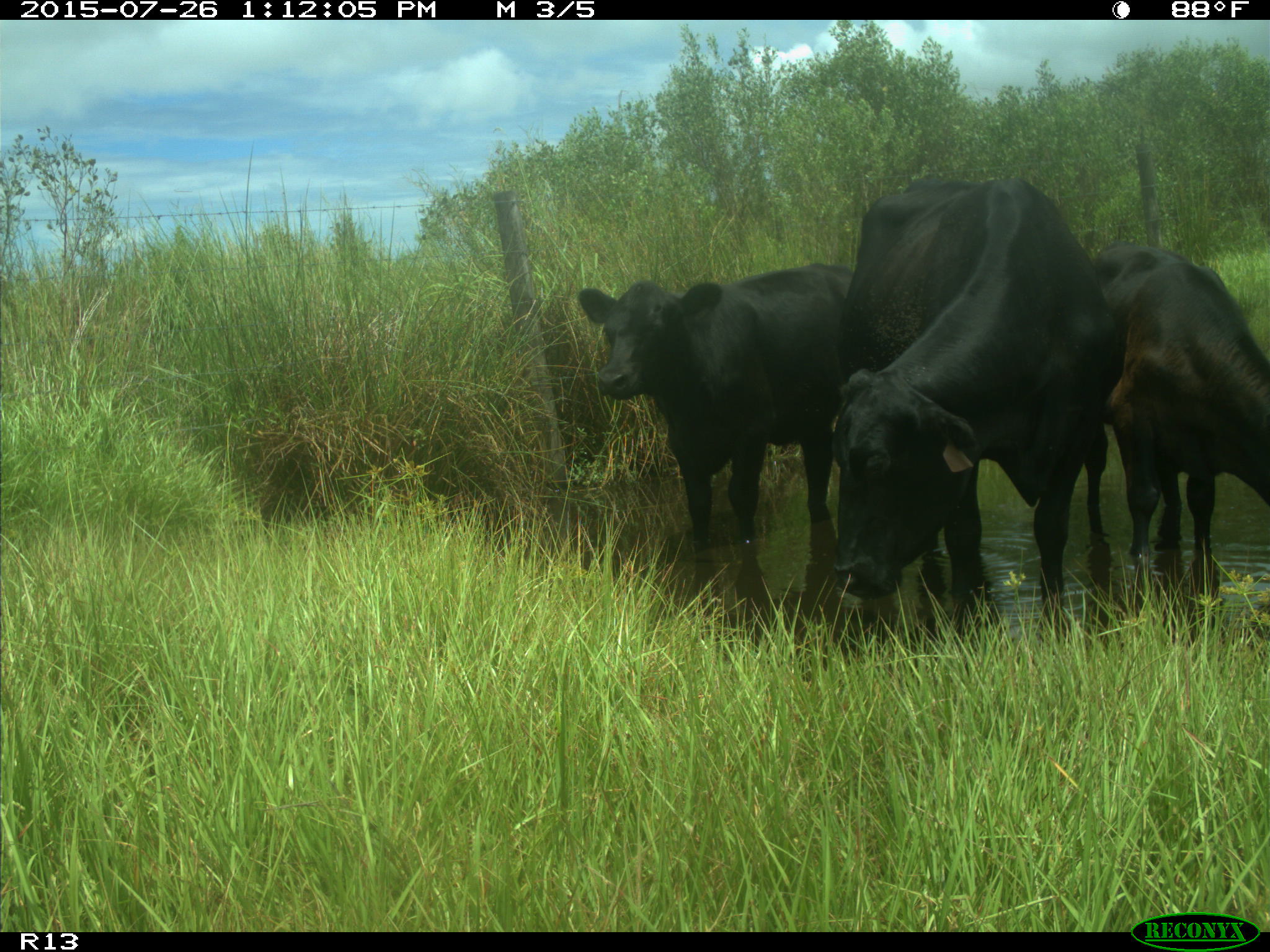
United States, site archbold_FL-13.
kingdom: Animalia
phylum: Chordata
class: Mammalia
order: Artiodactyla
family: Bovidae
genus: Bos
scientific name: Bos taurus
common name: domestic cow